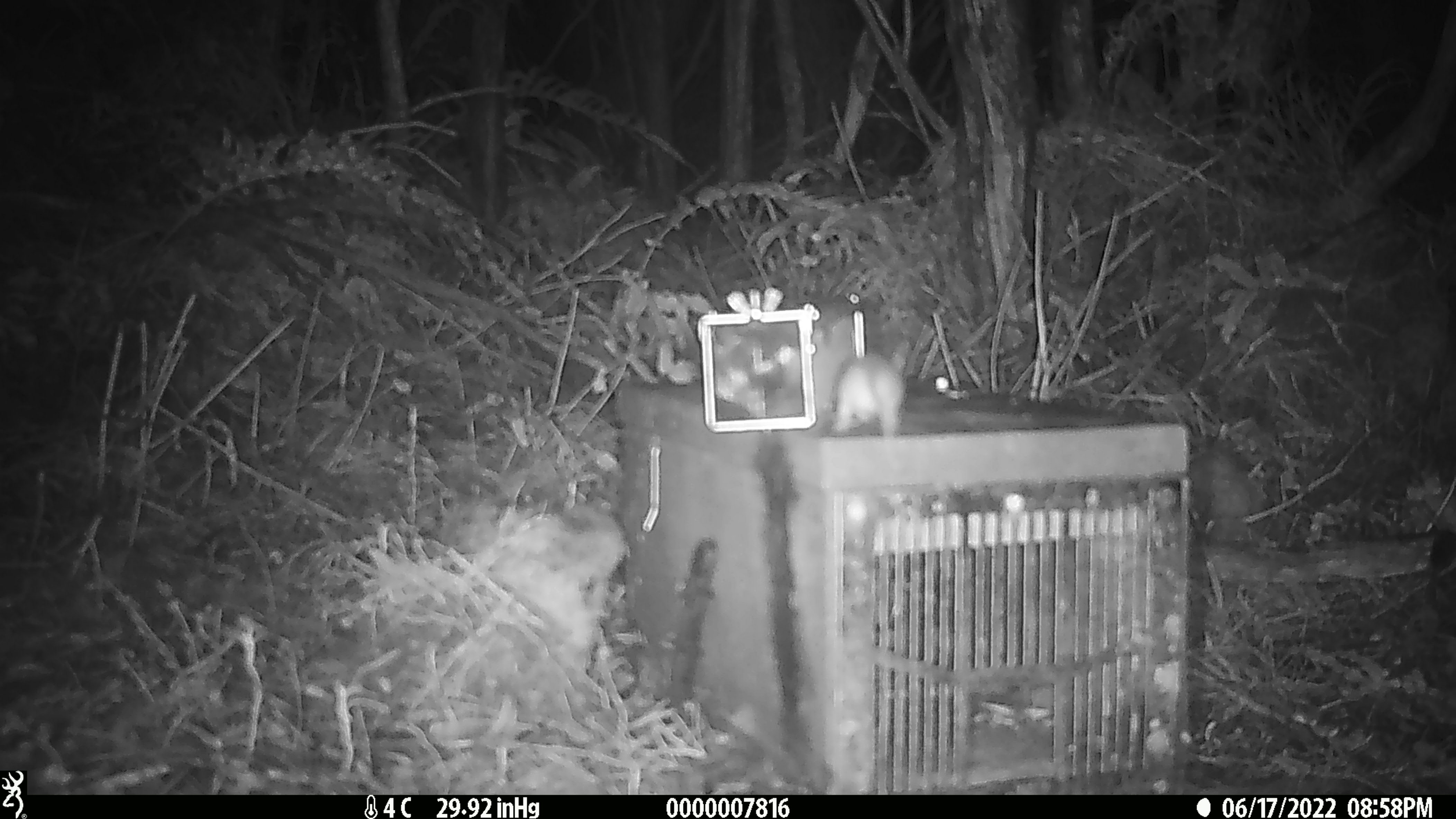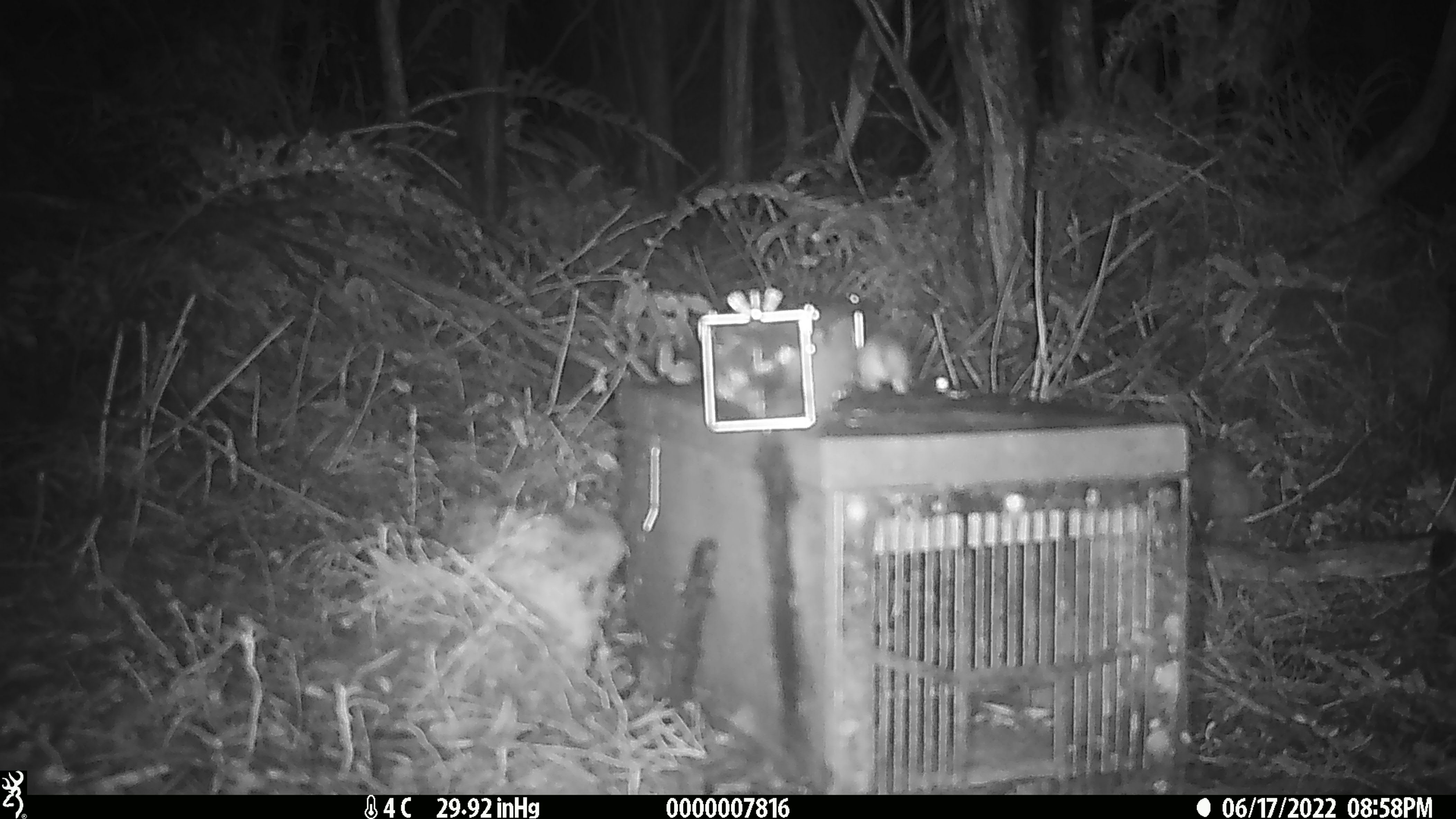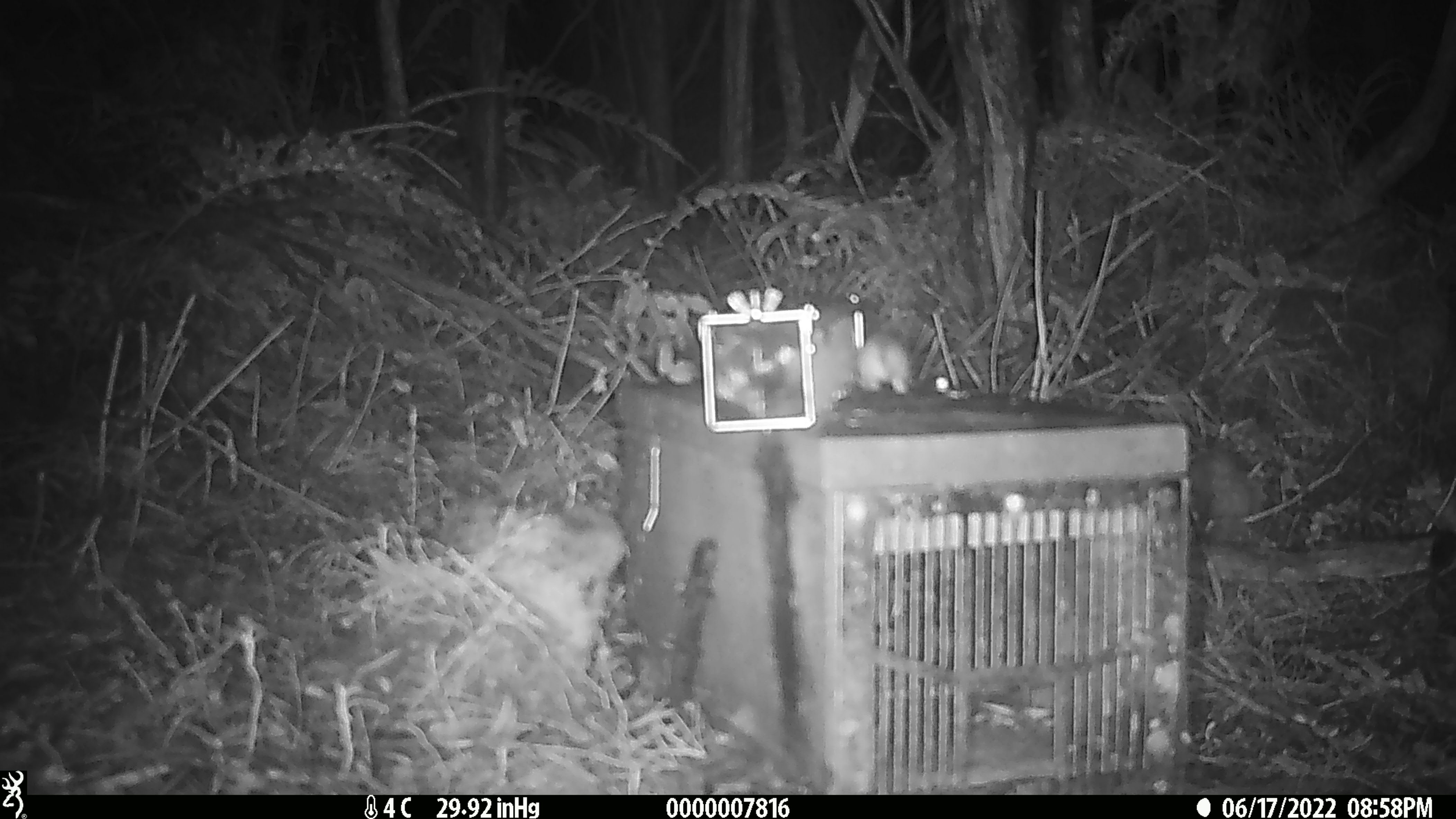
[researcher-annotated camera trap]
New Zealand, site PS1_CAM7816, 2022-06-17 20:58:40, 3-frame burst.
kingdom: Animalia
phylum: Chordata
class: Mammalia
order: Rodentia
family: Muridae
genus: Mus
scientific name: Mus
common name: mouse